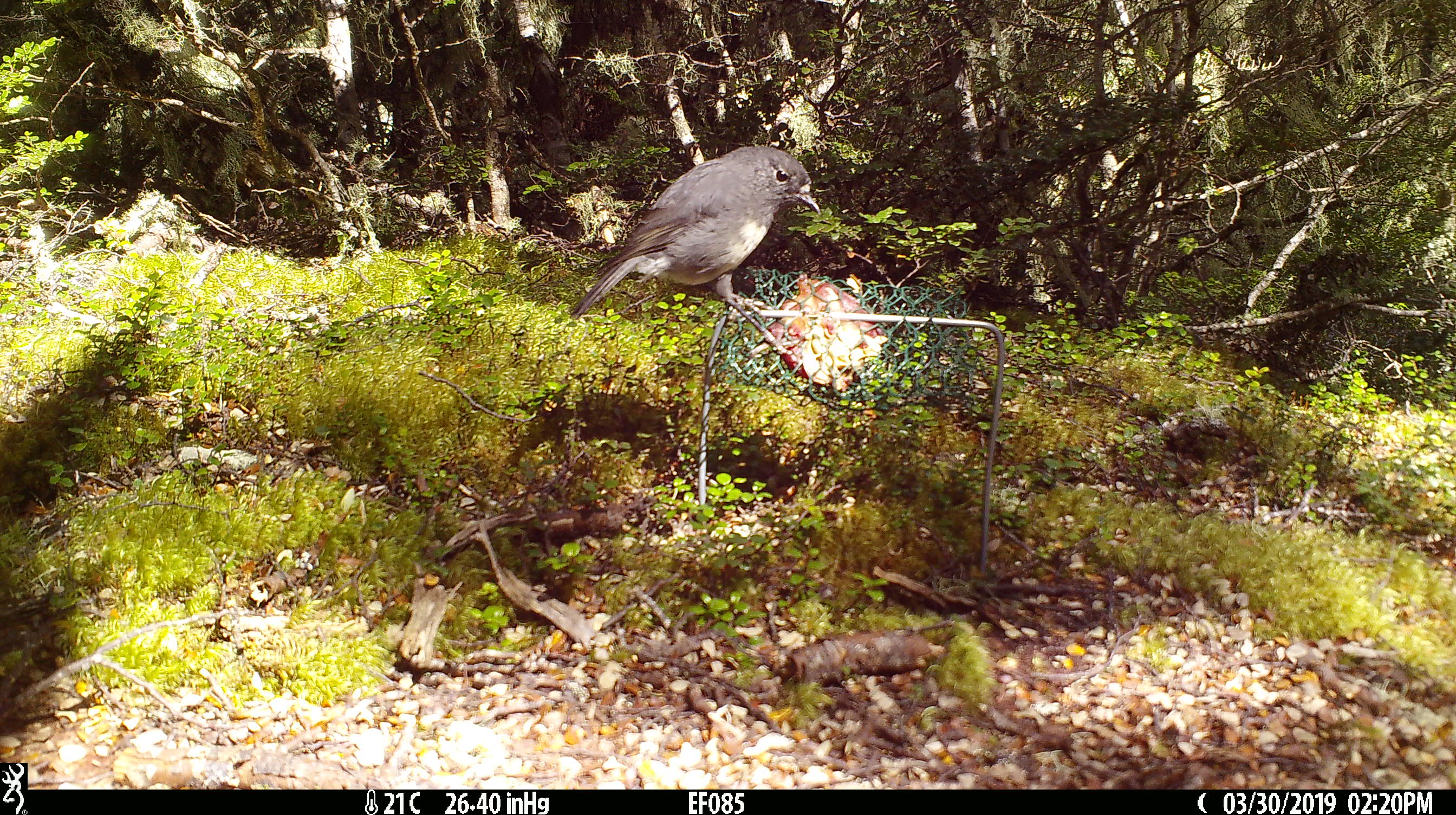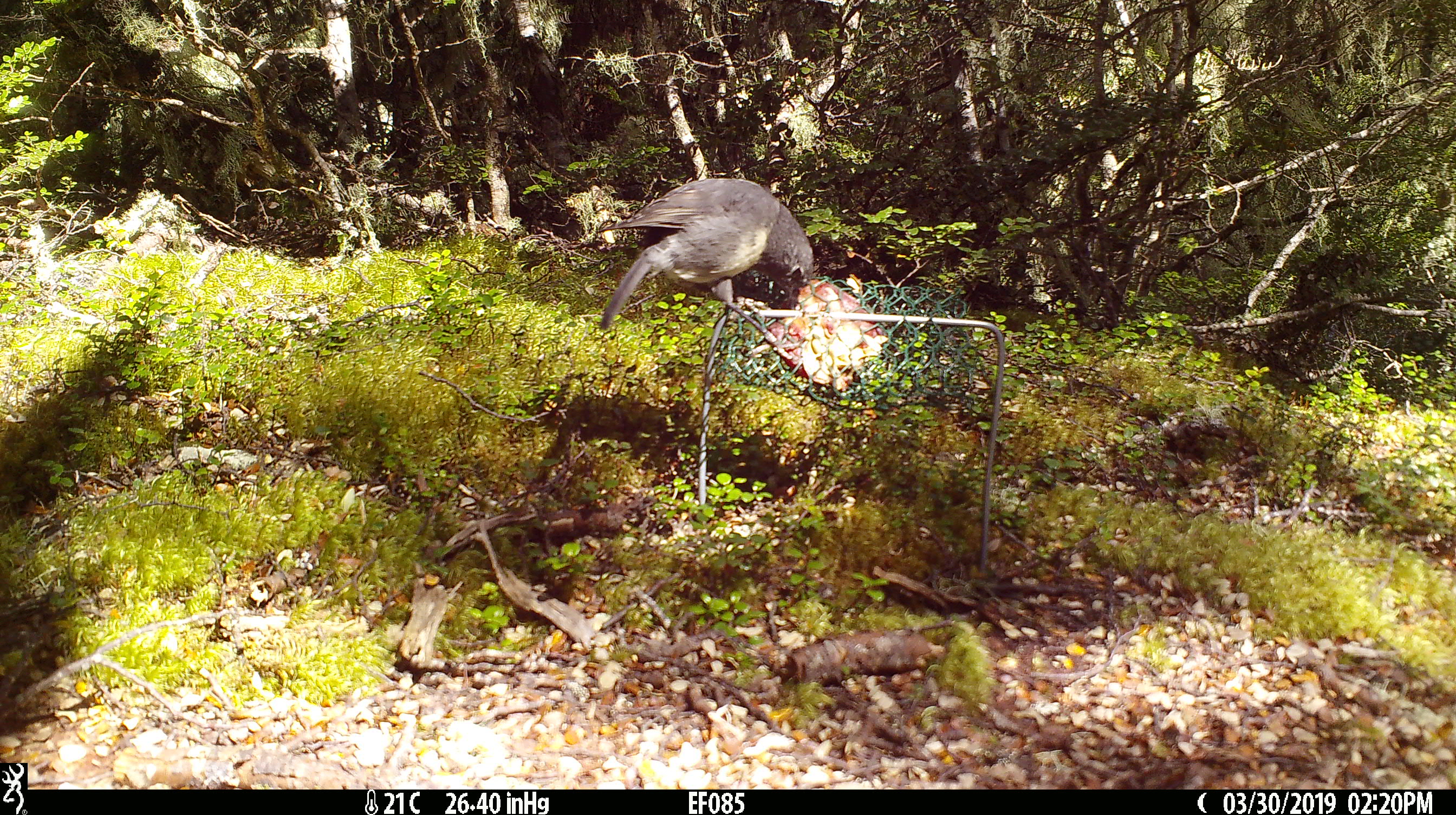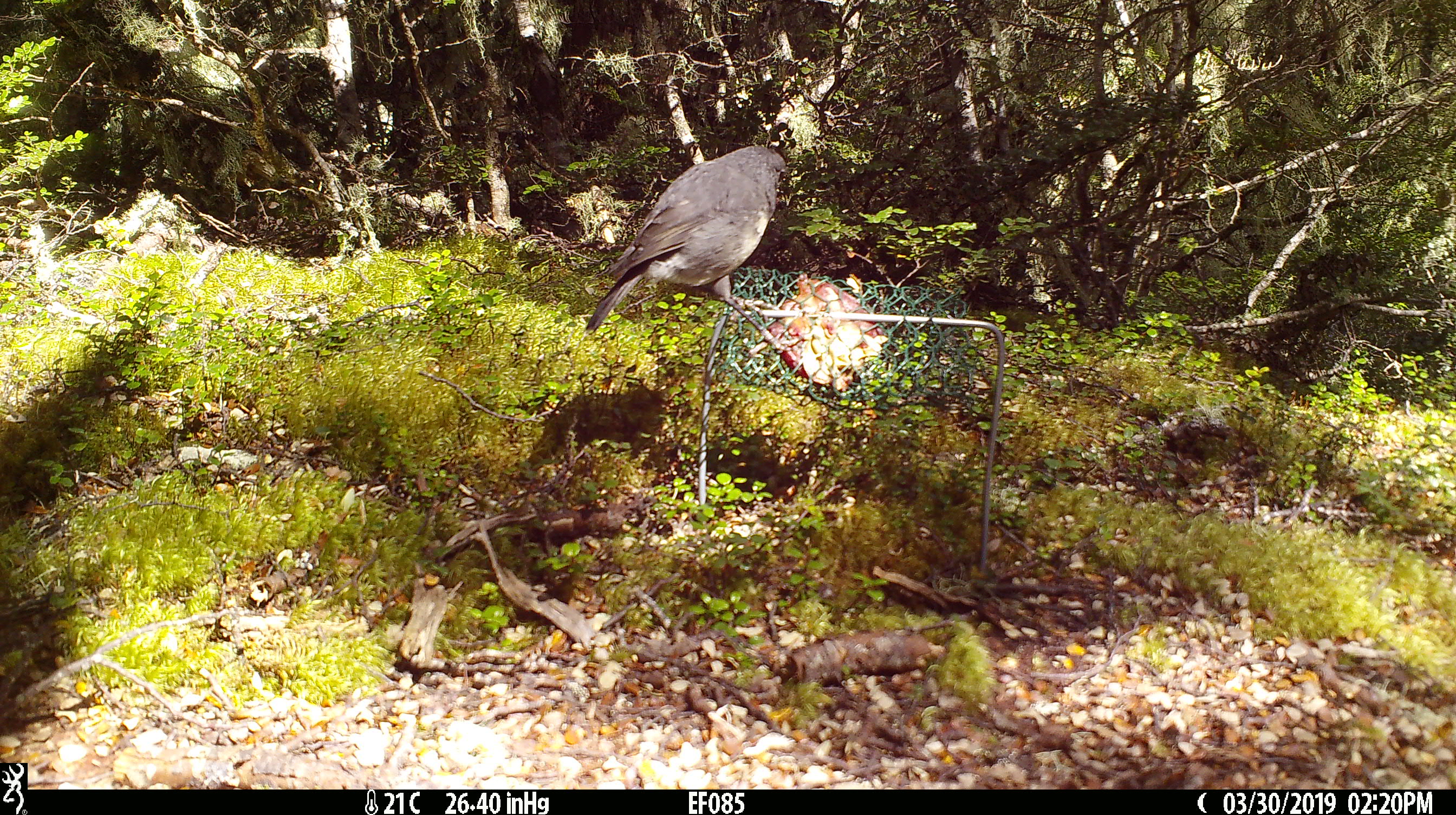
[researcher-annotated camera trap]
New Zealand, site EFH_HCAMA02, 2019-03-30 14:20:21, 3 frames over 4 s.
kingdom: Animalia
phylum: Chordata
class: Aves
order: Passeriformes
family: Petroicidae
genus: Petroica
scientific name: Petroica australis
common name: new zealand robin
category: robin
Robin (new zealand robin) (Petroica australis).